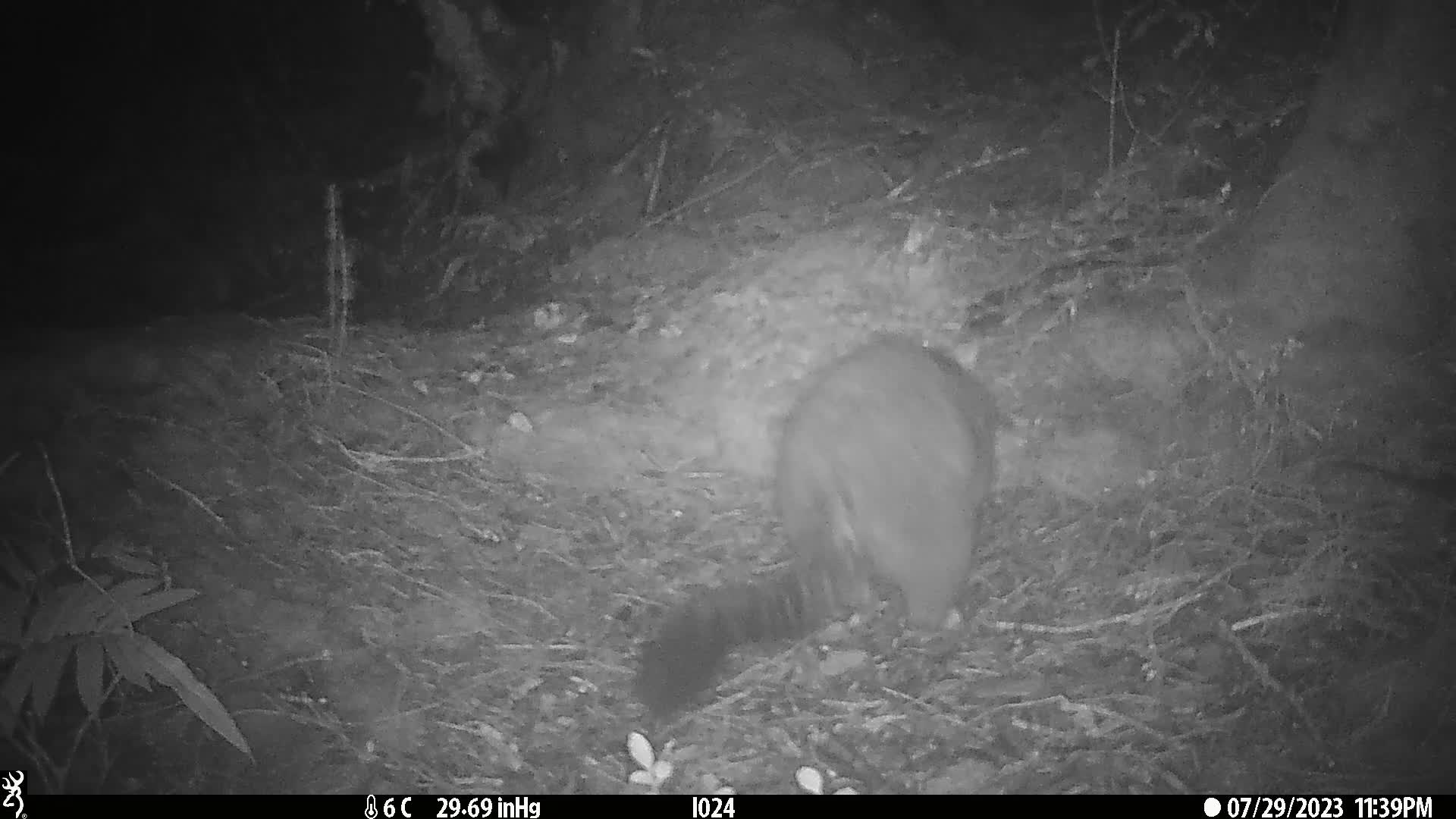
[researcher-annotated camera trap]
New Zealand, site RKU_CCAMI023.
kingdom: Animalia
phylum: Chordata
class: Mammalia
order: Diprotodontia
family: Phalangeridae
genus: Trichosurus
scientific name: Trichosurus vulpecula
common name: common brushtail possum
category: possum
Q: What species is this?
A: Possum (common brushtail possum) (Trichosurus vulpecula).